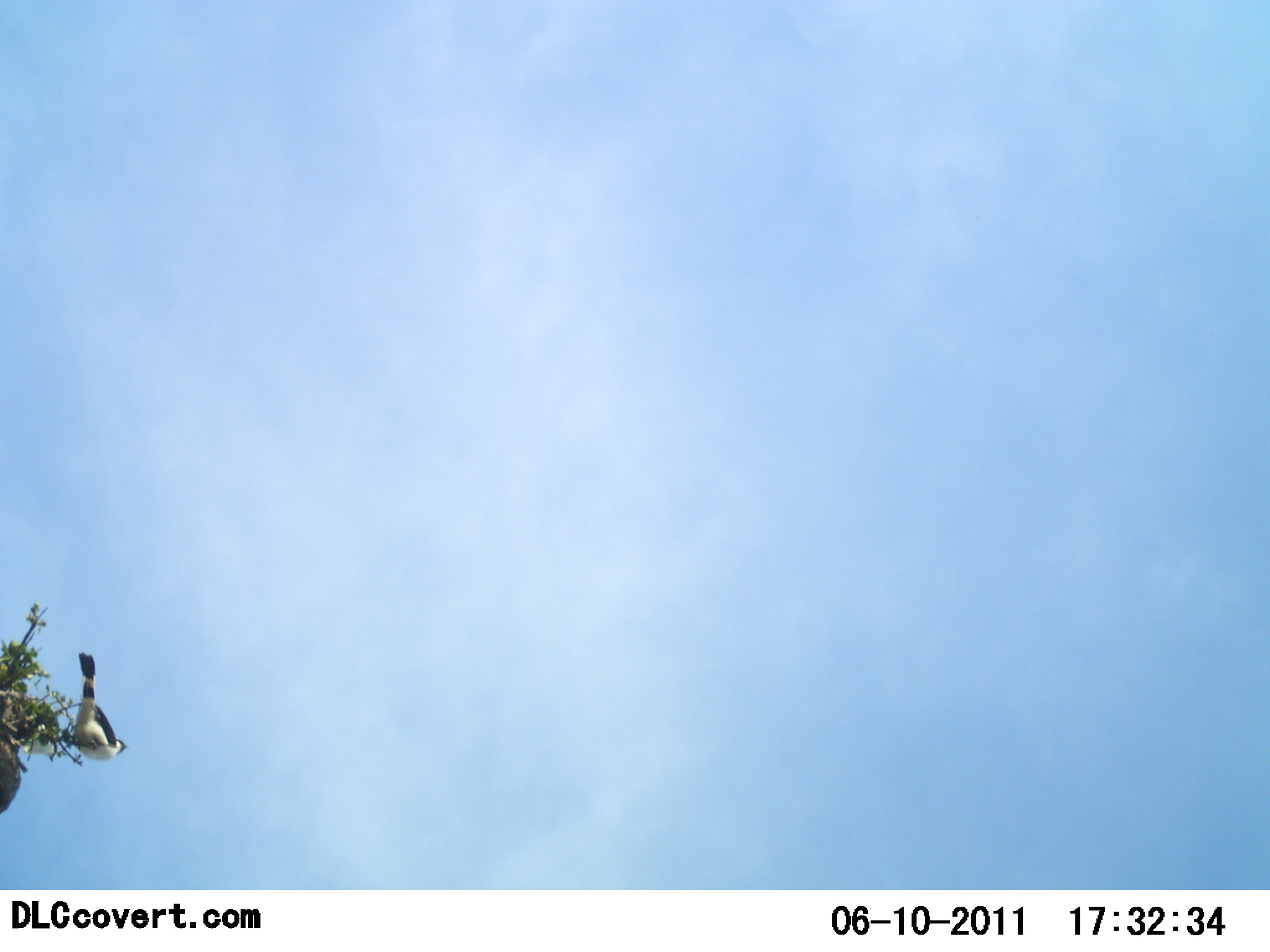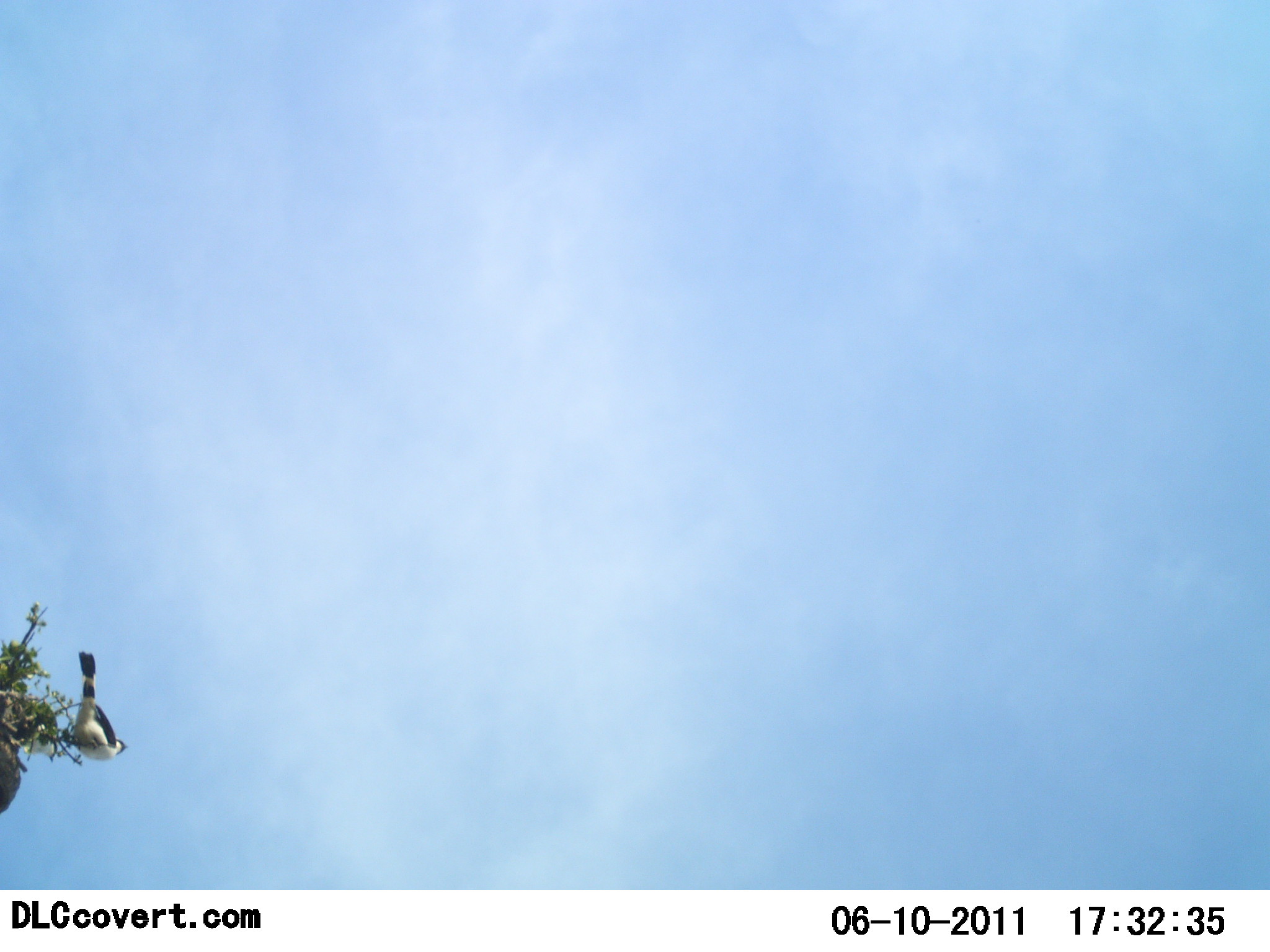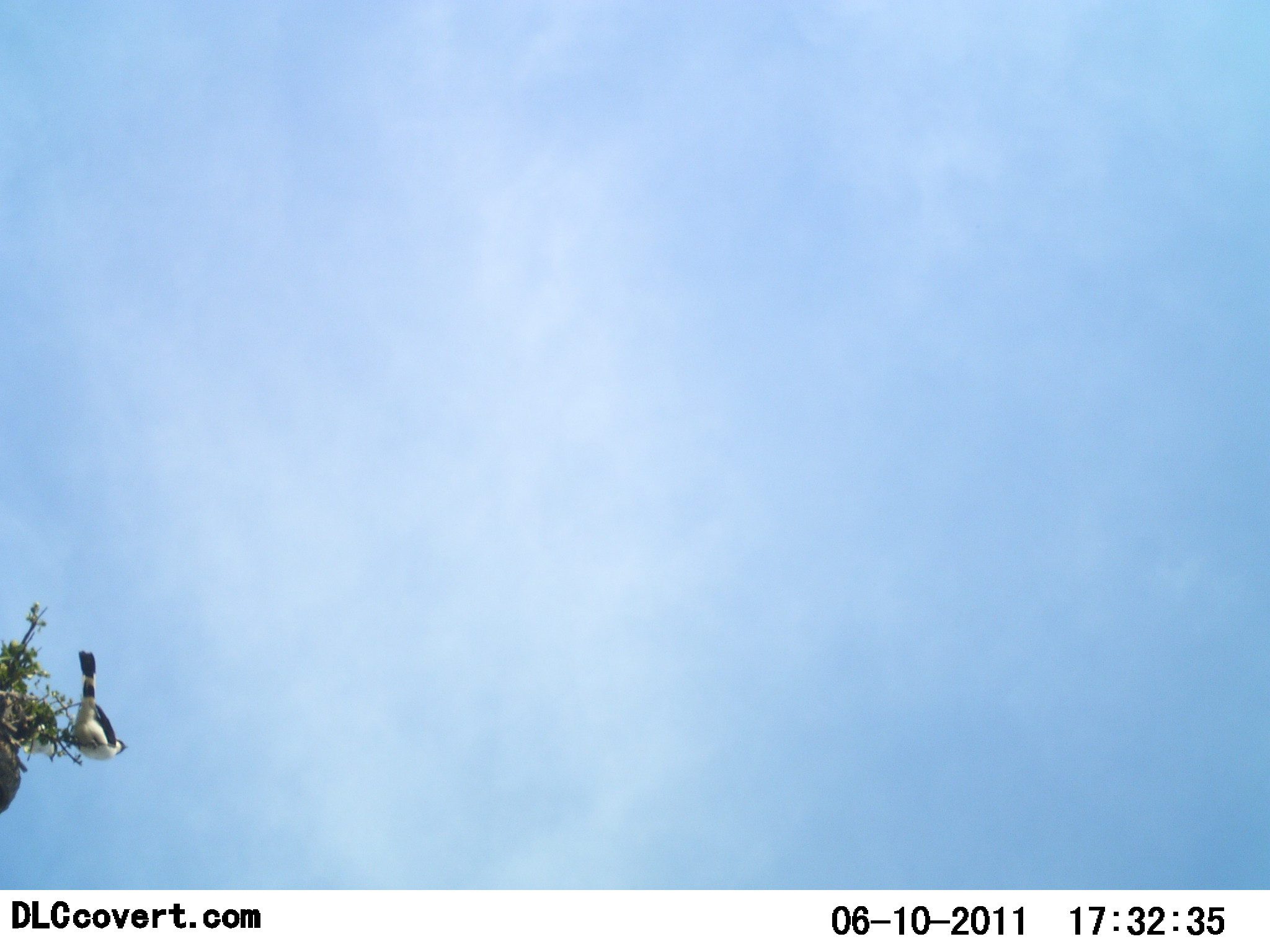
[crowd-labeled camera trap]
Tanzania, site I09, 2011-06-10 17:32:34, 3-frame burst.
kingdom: Animalia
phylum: Chordata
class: Aves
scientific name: Aves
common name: bird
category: otherbird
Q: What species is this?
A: Otherbird (bird) (Aves).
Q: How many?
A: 1.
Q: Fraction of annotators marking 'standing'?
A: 27%.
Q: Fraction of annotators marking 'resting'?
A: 67%.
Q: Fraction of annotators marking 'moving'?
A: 7%.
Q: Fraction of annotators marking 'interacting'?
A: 0%.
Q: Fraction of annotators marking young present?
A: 0%.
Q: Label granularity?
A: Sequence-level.